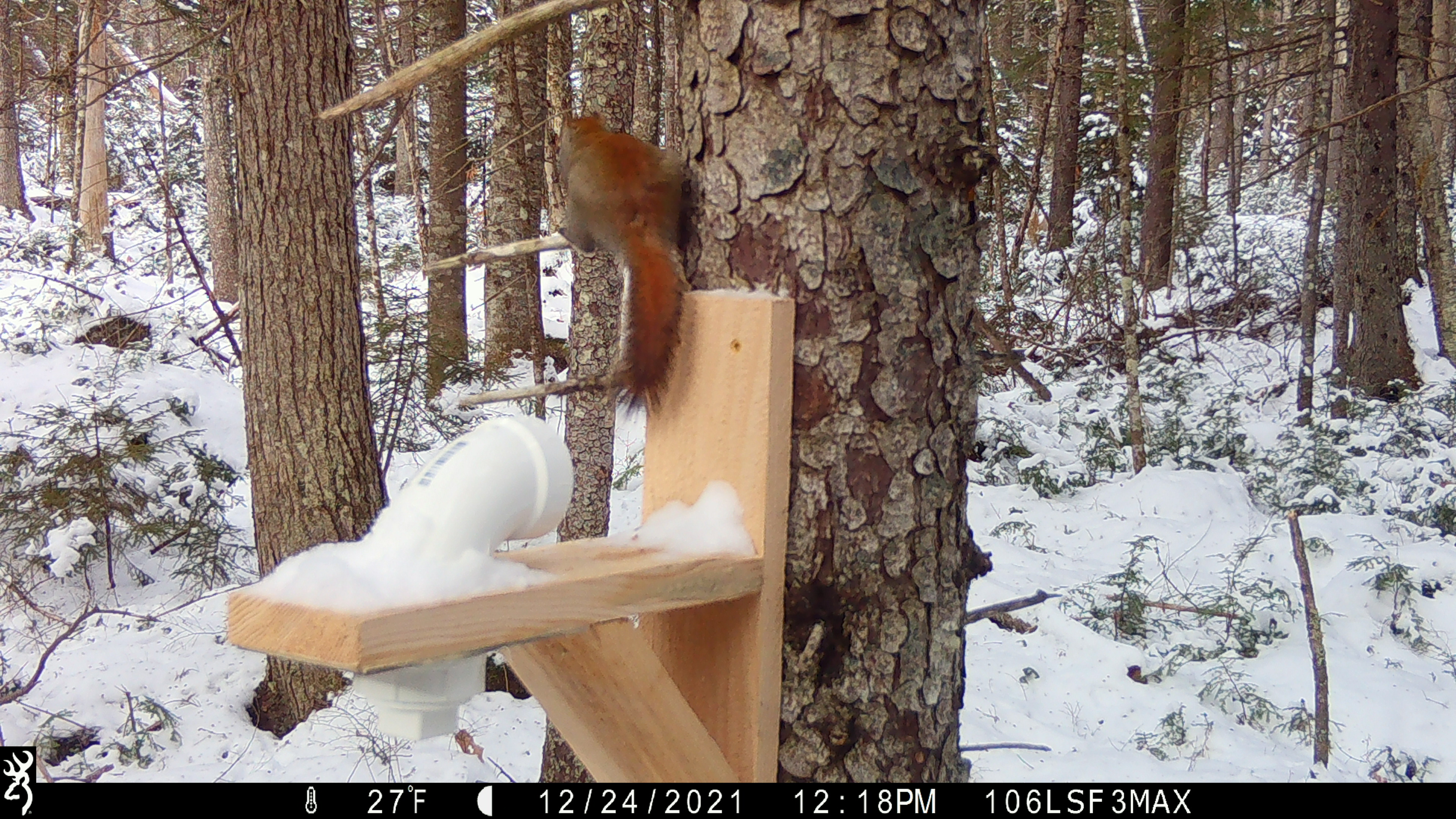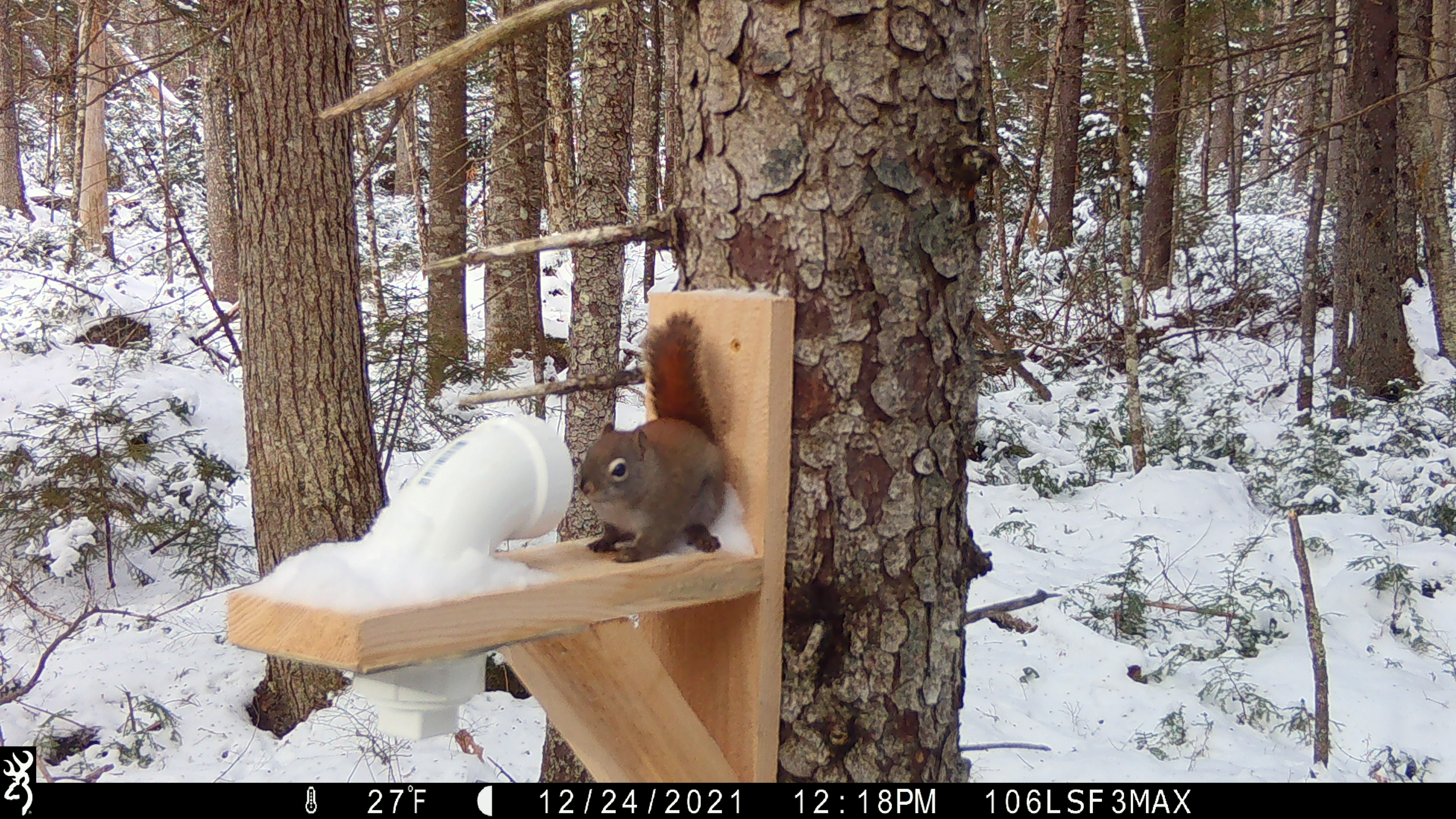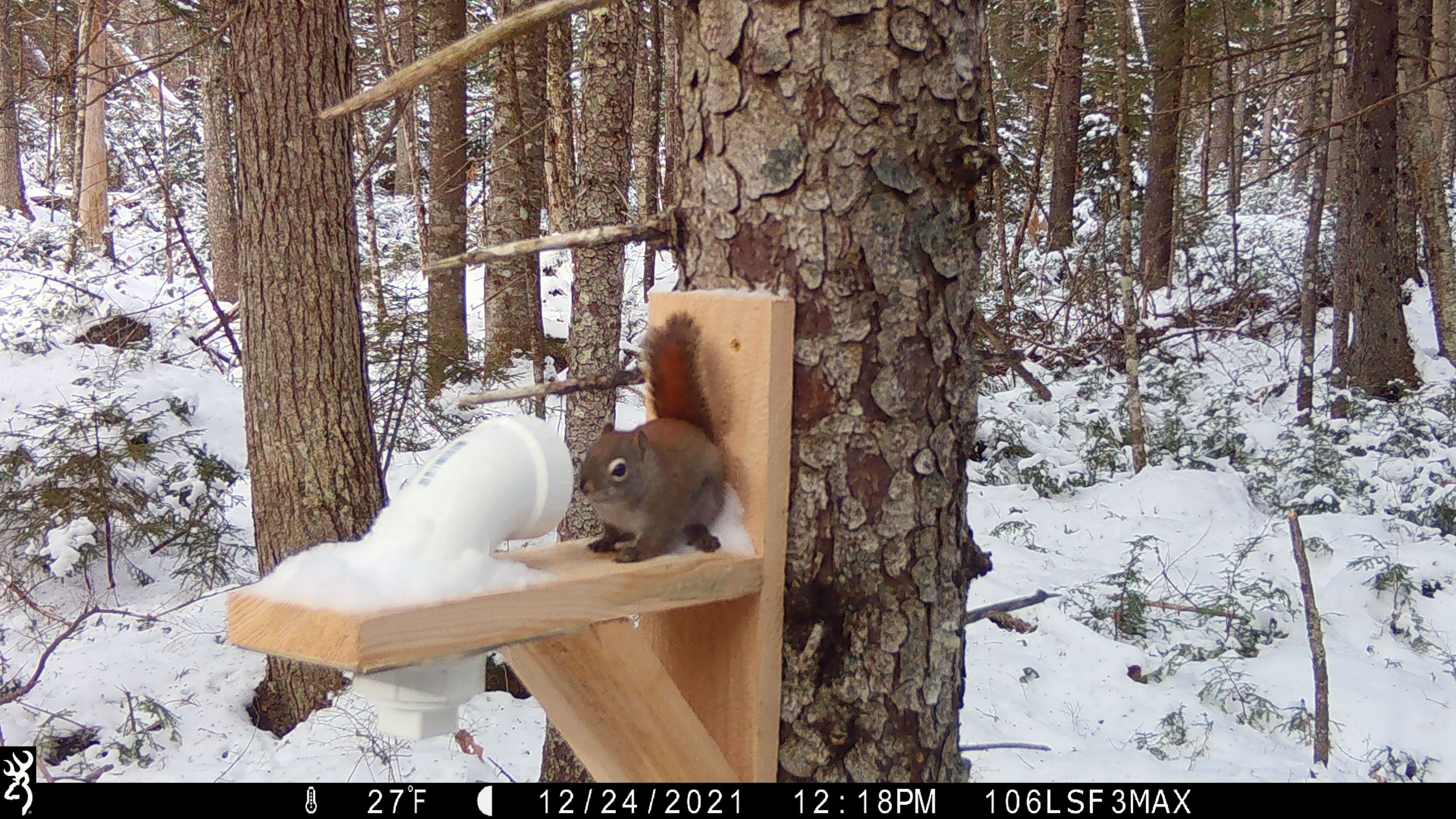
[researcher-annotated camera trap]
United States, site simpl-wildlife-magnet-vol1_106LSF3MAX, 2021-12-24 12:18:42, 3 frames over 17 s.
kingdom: Animalia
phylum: Chordata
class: Mammalia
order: Rodentia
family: Sciuridae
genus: Tamiasciurus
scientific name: Tamiasciurus hudsonicus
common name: red squirrel